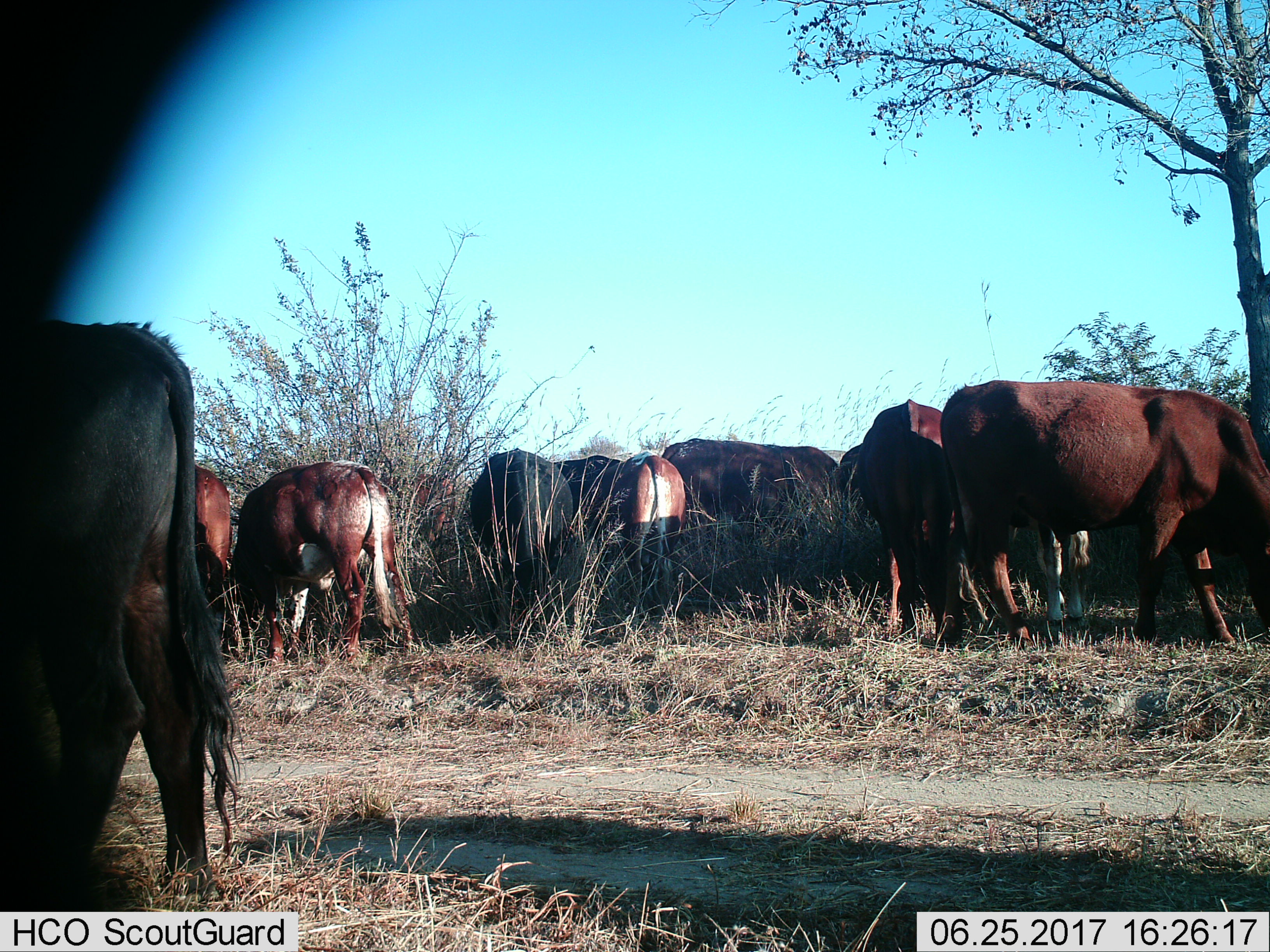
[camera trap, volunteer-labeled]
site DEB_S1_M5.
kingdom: Animalia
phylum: Chordata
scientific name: Vertebrata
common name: domestic animal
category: domesticanimal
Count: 11-50.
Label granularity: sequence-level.